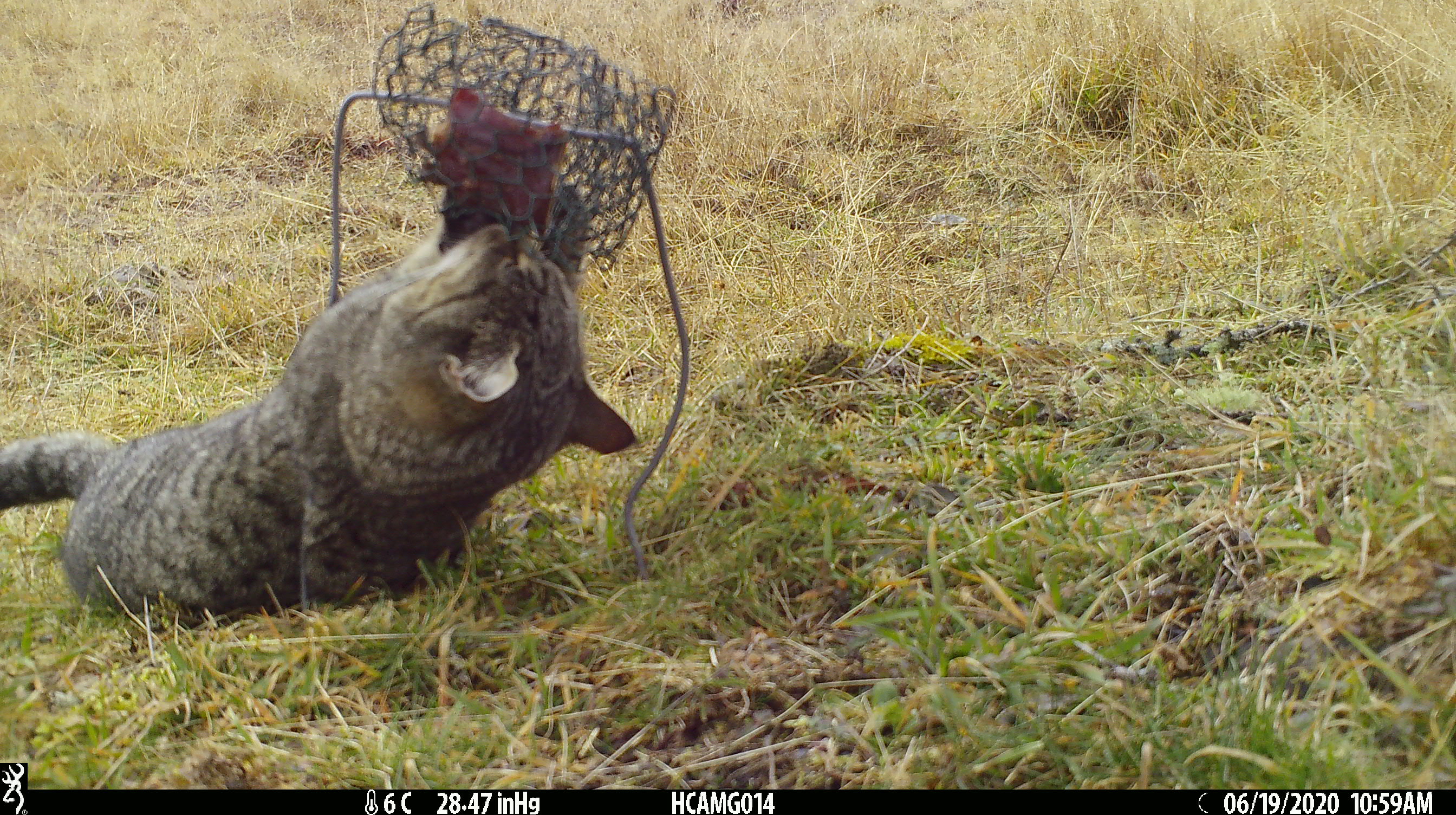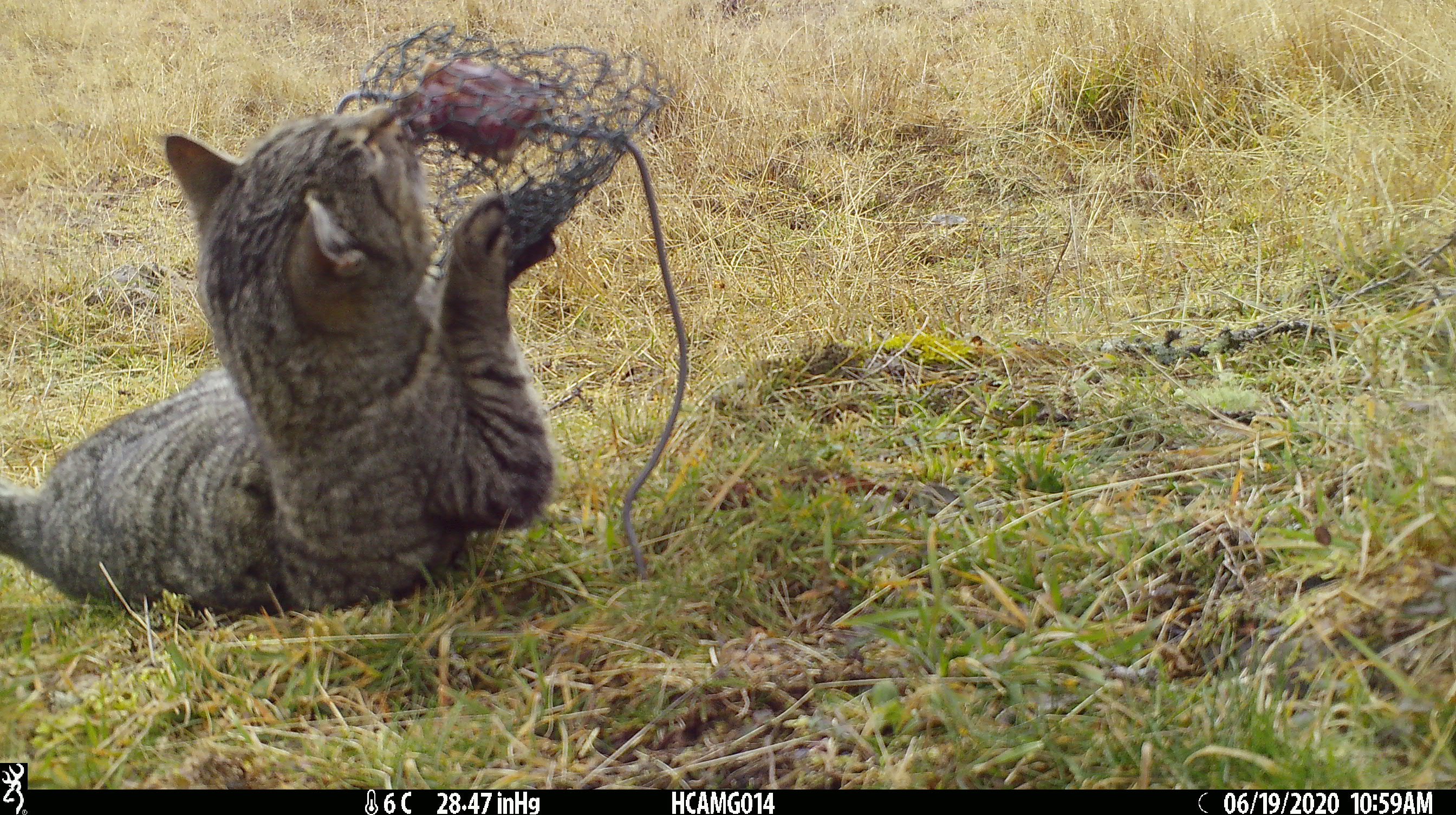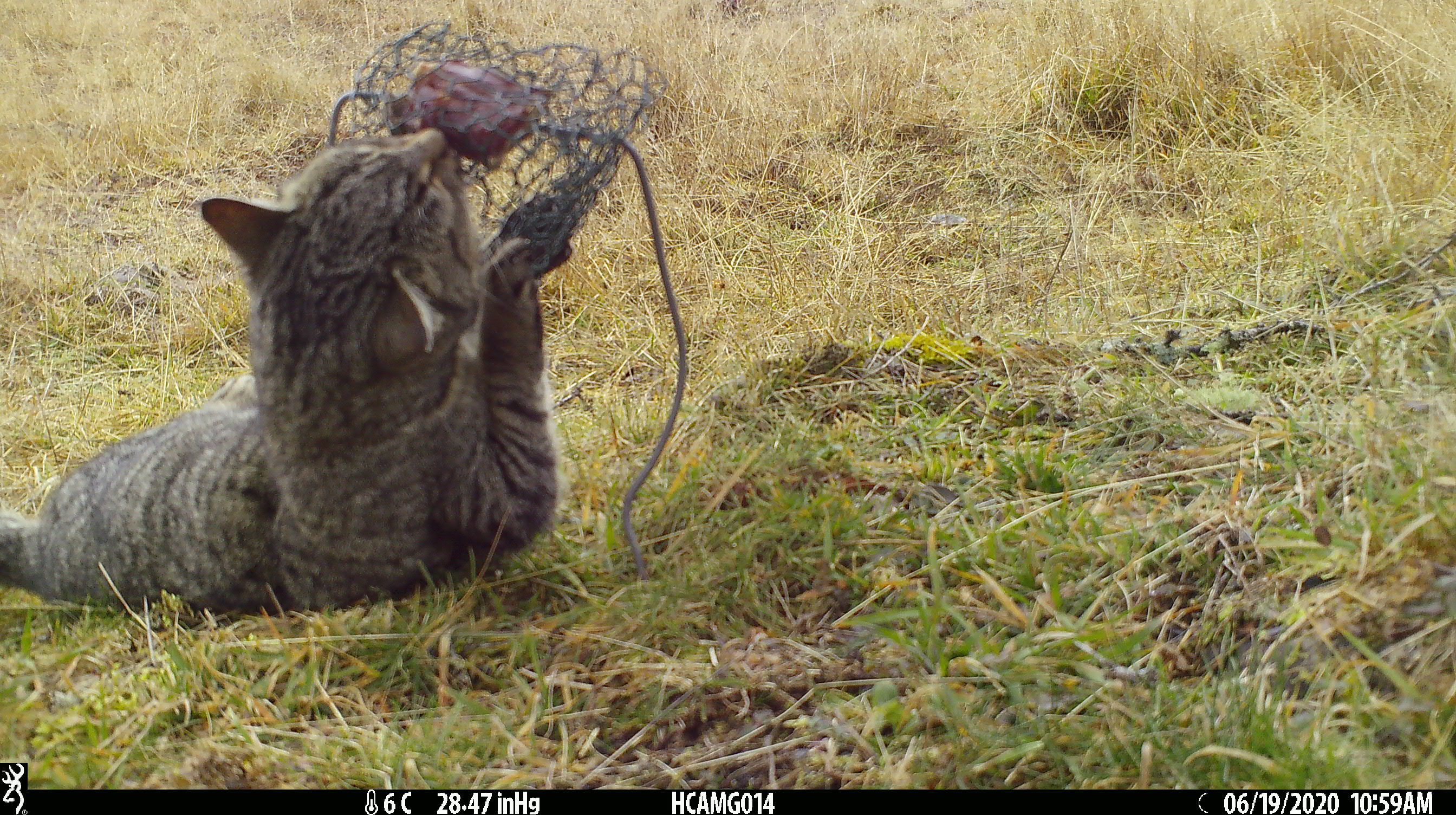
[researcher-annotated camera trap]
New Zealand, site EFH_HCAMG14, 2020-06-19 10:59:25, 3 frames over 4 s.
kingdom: Animalia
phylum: Chordata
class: Mammalia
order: Carnivora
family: Felidae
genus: Felis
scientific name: Felis catus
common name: domestic cat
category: cat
Cat (domestic cat) (Felis catus).